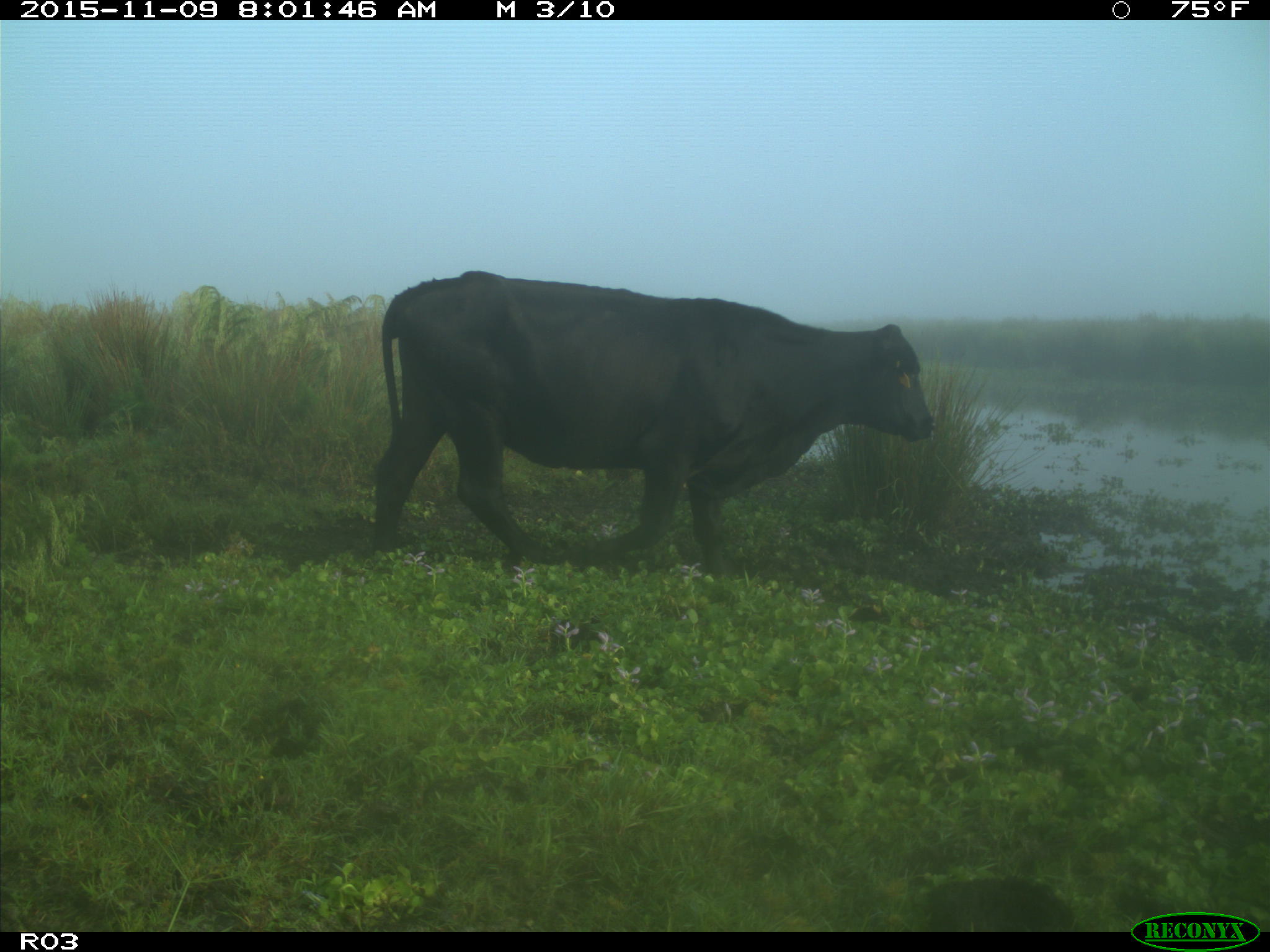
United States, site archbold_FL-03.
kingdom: Animalia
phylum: Chordata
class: Mammalia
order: Artiodactyla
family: Bovidae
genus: Bos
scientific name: Bos taurus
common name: domestic cow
Bos taurus (domestic cow).